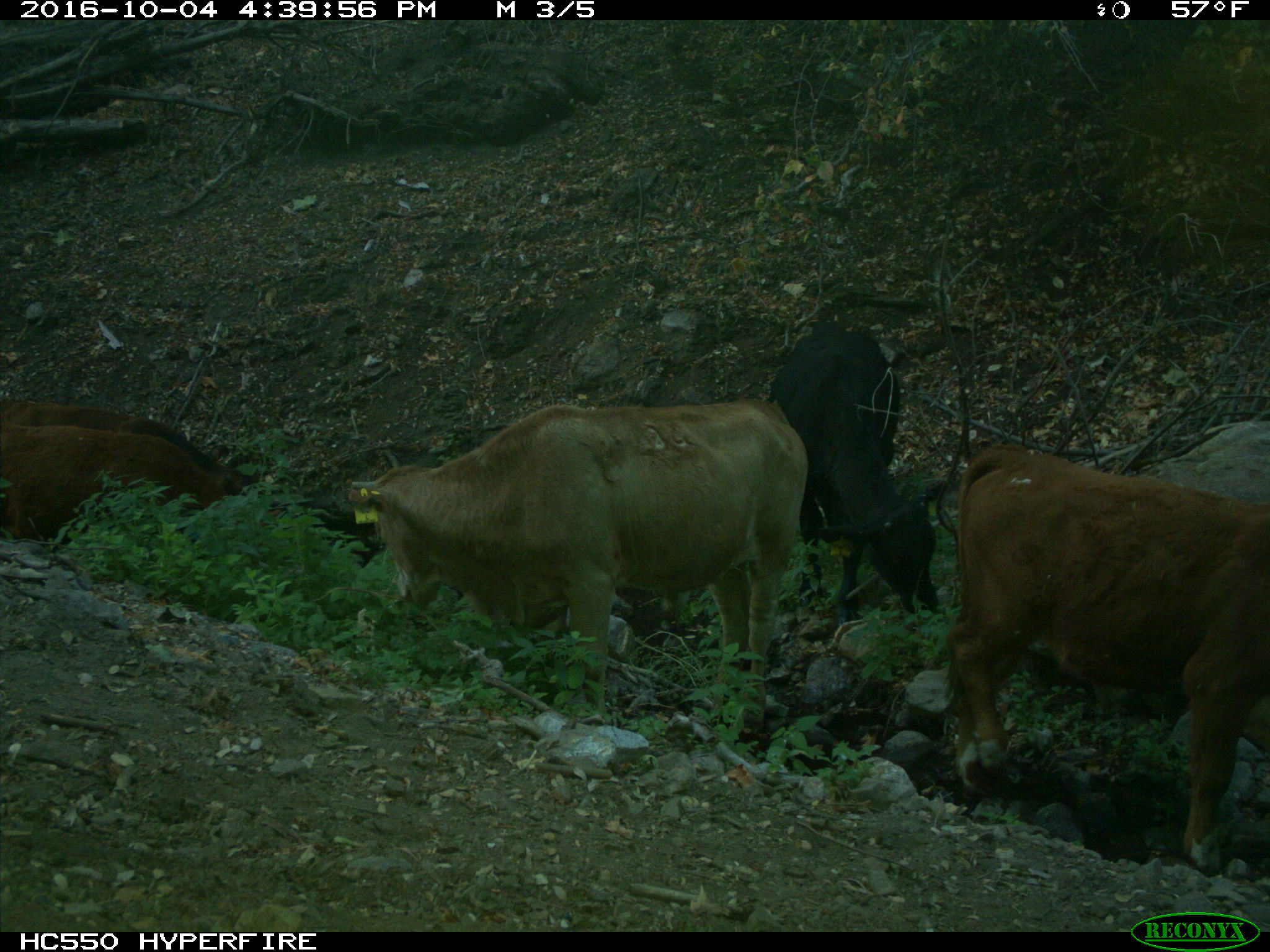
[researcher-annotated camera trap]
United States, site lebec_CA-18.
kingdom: Animalia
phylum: Chordata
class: Mammalia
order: Artiodactyla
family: Bovidae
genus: Bos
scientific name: Bos taurus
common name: domestic cow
Bos taurus (domestic cow).